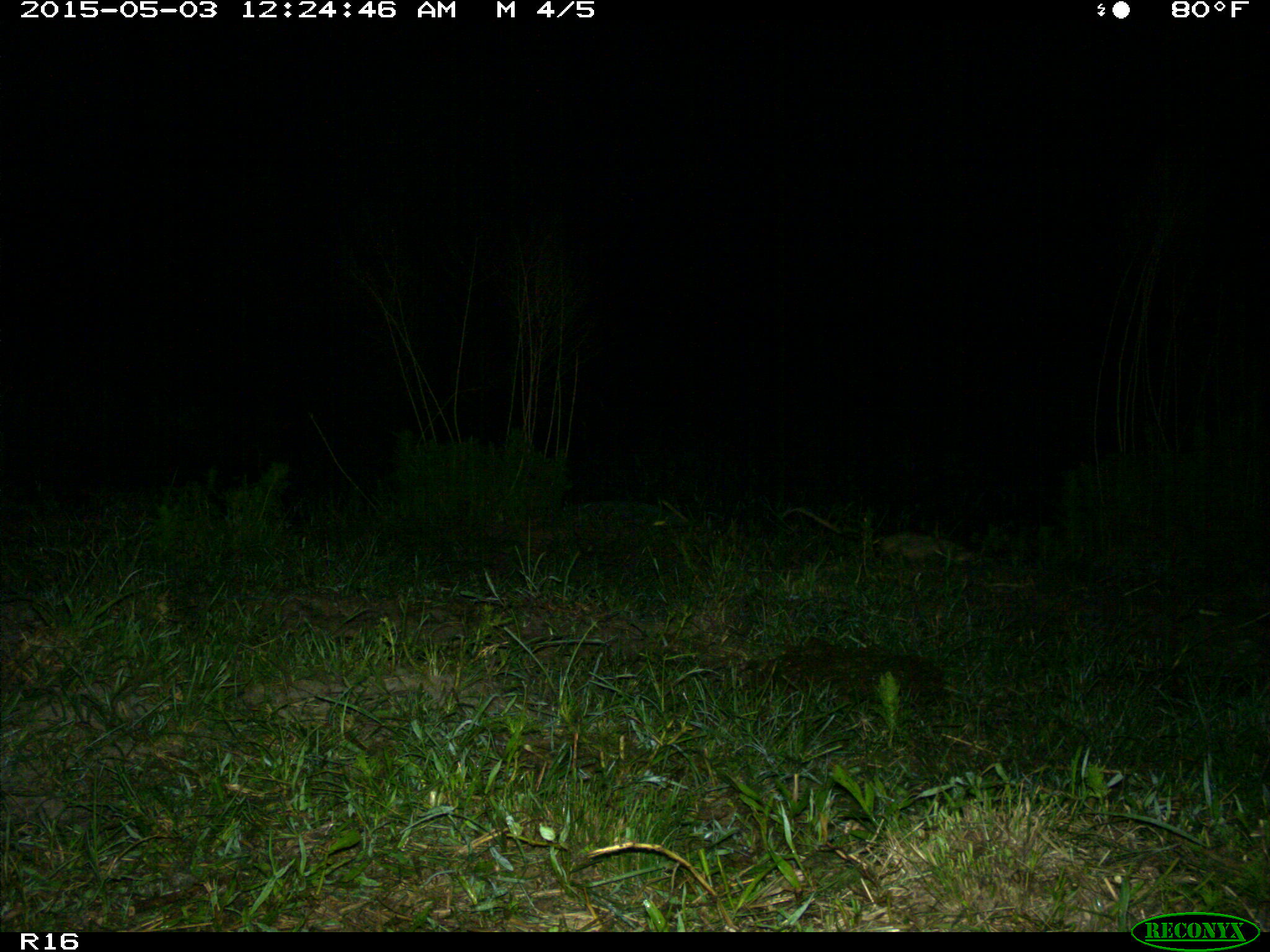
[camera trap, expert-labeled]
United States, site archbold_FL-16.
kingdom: Animalia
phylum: Chordata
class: Mammalia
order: Didelphimorphia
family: Didelphidae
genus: Didelphis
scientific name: Didelphis virginiana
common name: virginia opossum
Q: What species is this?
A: Didelphis virginiana (virginia opossum).